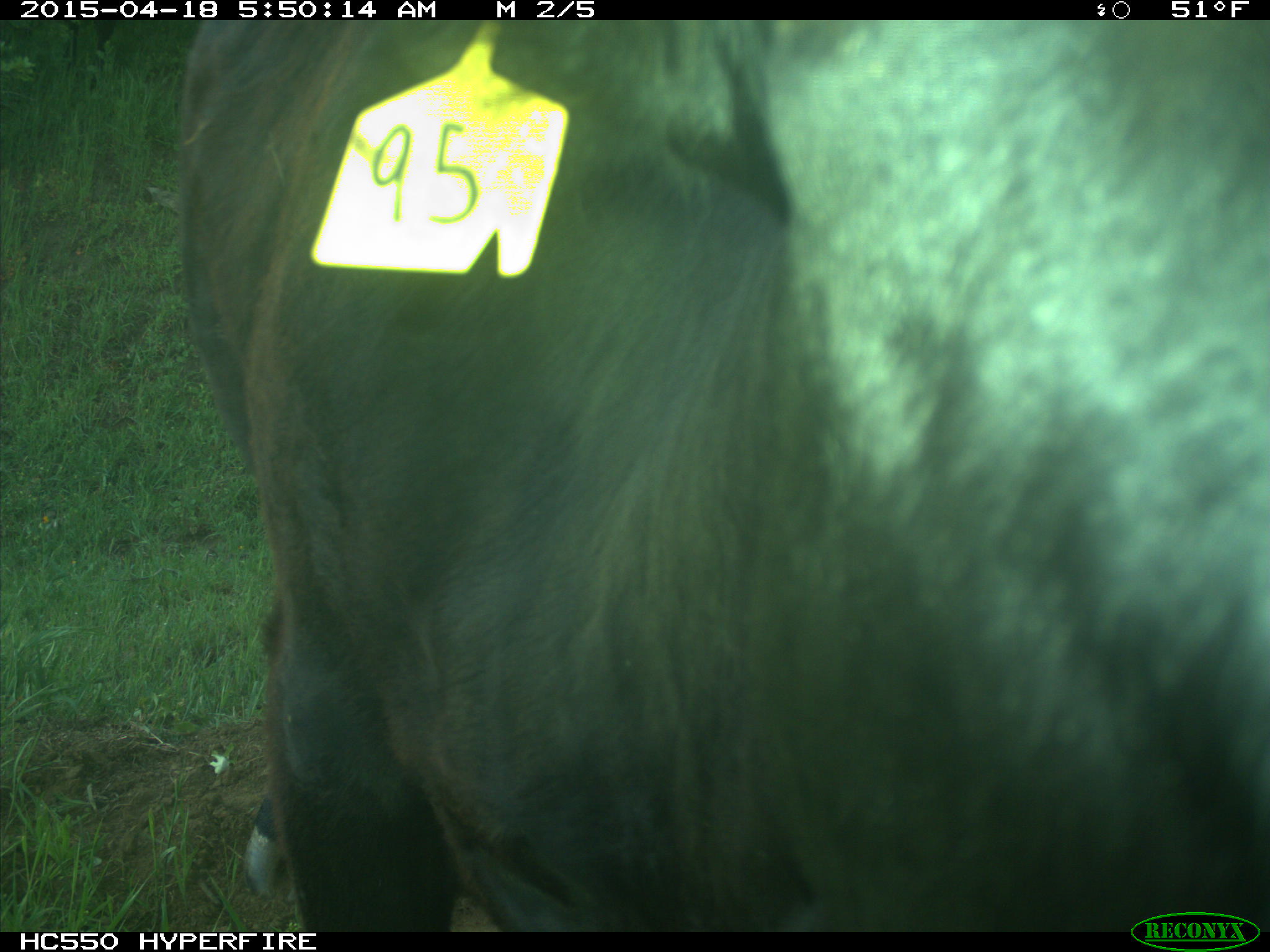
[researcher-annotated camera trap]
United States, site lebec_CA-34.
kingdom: Animalia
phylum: Chordata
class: Mammalia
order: Artiodactyla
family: Bovidae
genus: Bos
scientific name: Bos taurus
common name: domestic cow